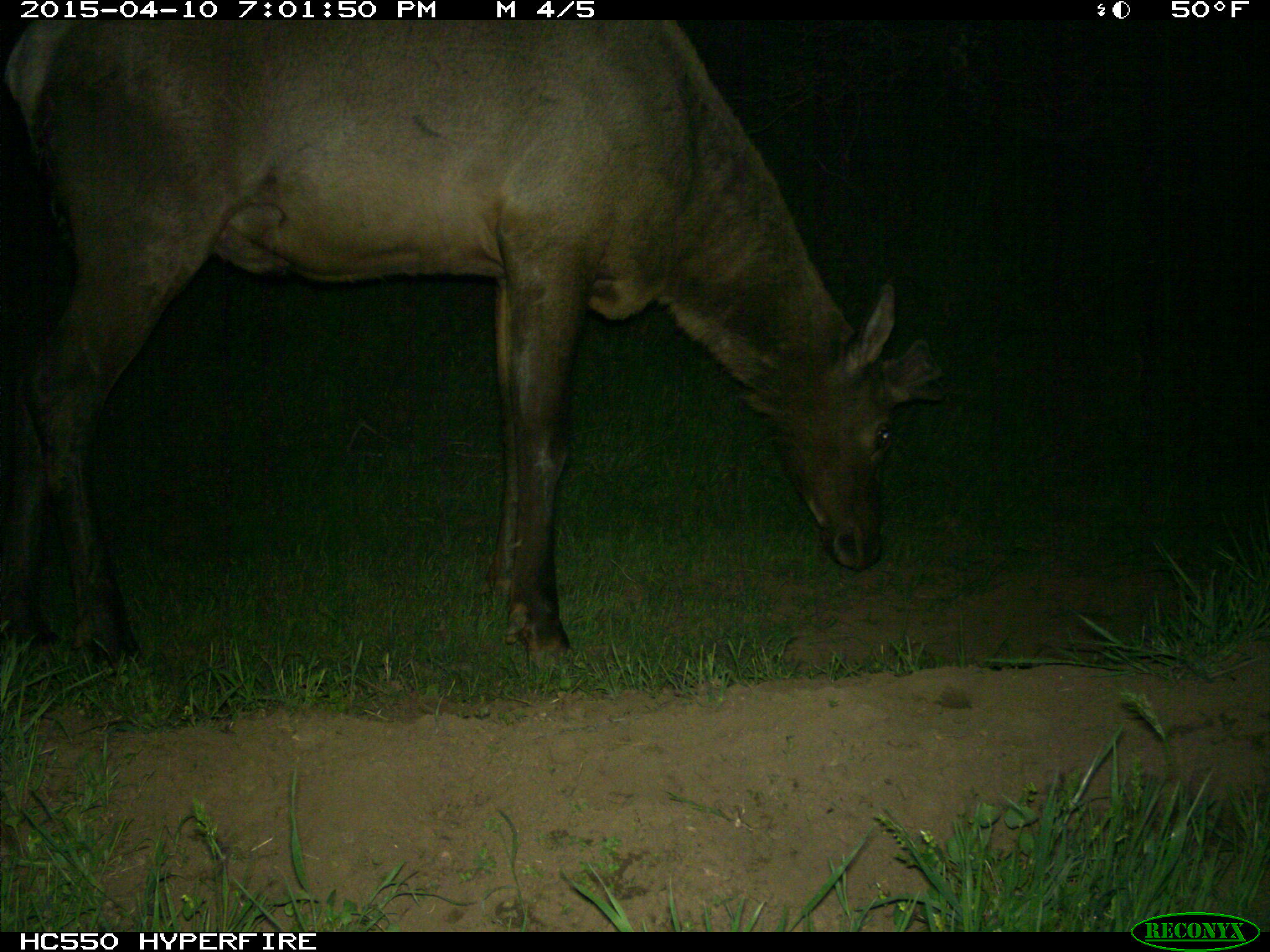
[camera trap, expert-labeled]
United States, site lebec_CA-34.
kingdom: Animalia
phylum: Chordata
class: Mammalia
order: Artiodactyla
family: Cervidae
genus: Cervus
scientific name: Cervus canadensis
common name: elk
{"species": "Cervus canadensis (elk)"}